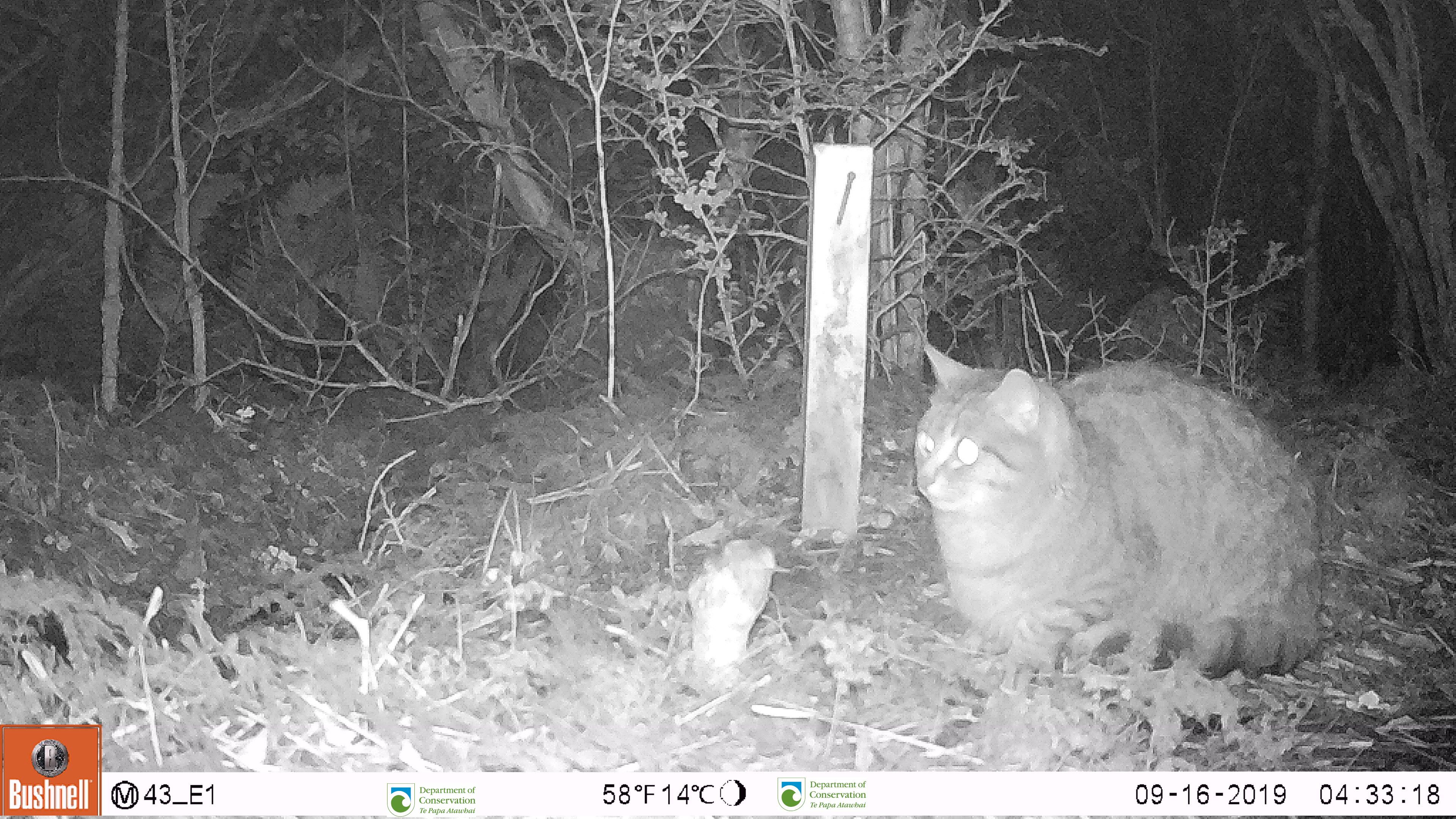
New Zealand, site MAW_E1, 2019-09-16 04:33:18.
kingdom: Animalia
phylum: Chordata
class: Mammalia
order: Carnivora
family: Felidae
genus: Felis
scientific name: Felis catus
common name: domestic cat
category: cat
Cat (domestic cat) (Felis catus).